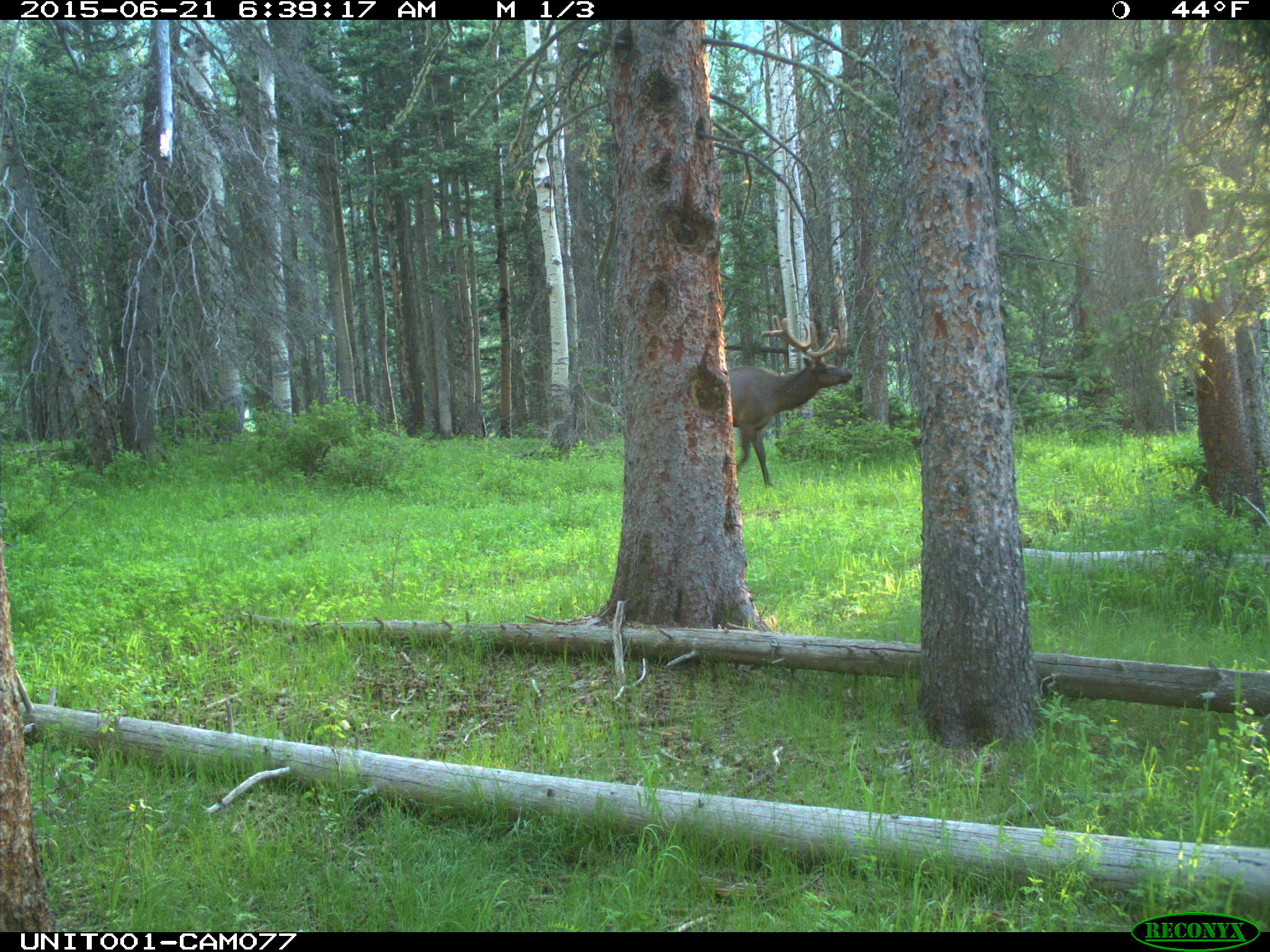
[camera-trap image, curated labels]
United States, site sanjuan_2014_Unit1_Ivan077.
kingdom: Animalia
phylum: Chordata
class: Mammalia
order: Artiodactyla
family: Cervidae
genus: Cervus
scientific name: Cervus elaphus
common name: red deer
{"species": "Cervus elaphus (red deer)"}